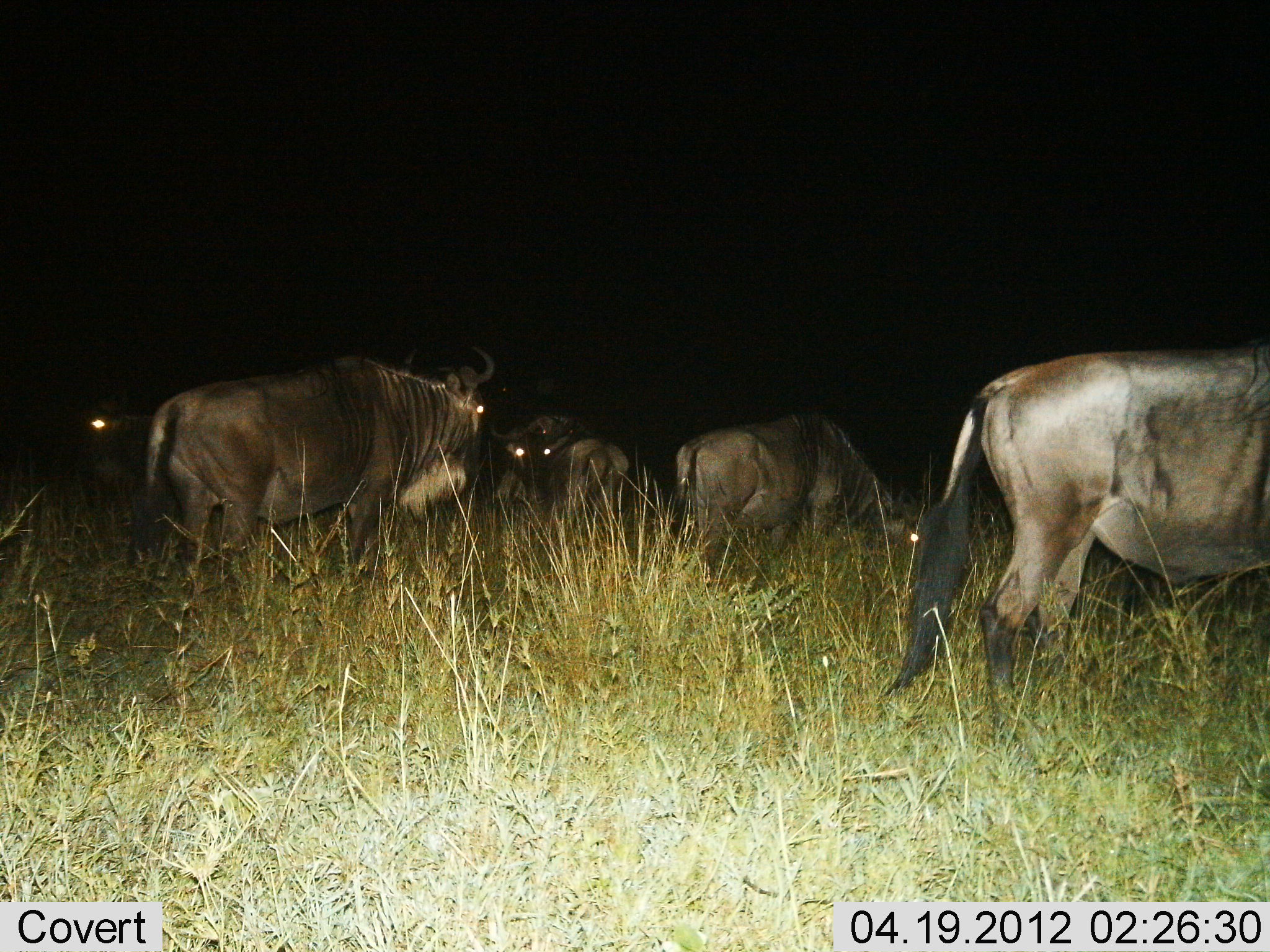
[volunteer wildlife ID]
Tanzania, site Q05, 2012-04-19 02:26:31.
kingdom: Animalia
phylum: Chordata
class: Mammalia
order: Artiodactyla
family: Bovidae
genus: Connochaetes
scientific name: Connochaetes taurinus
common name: blue wildebeest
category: wildebeest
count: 5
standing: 62%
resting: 23%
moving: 8%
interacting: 4%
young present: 0%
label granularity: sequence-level